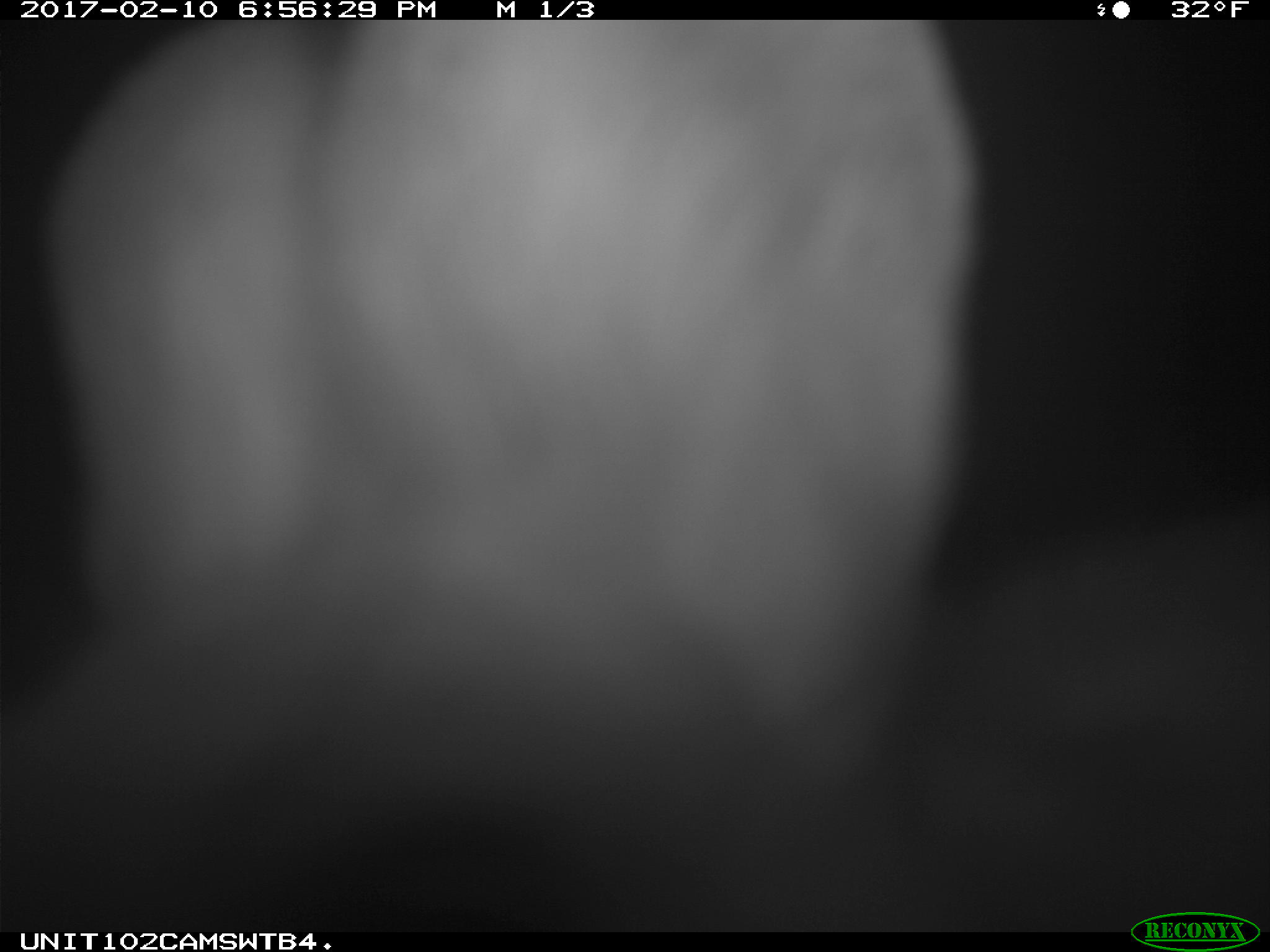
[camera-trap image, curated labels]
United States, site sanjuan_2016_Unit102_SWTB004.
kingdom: Animalia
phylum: Chordata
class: Mammalia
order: Lagomorpha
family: Leporidae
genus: Lepus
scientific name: Lepus americanus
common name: snowshoe hare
Lepus americanus (snowshoe hare).